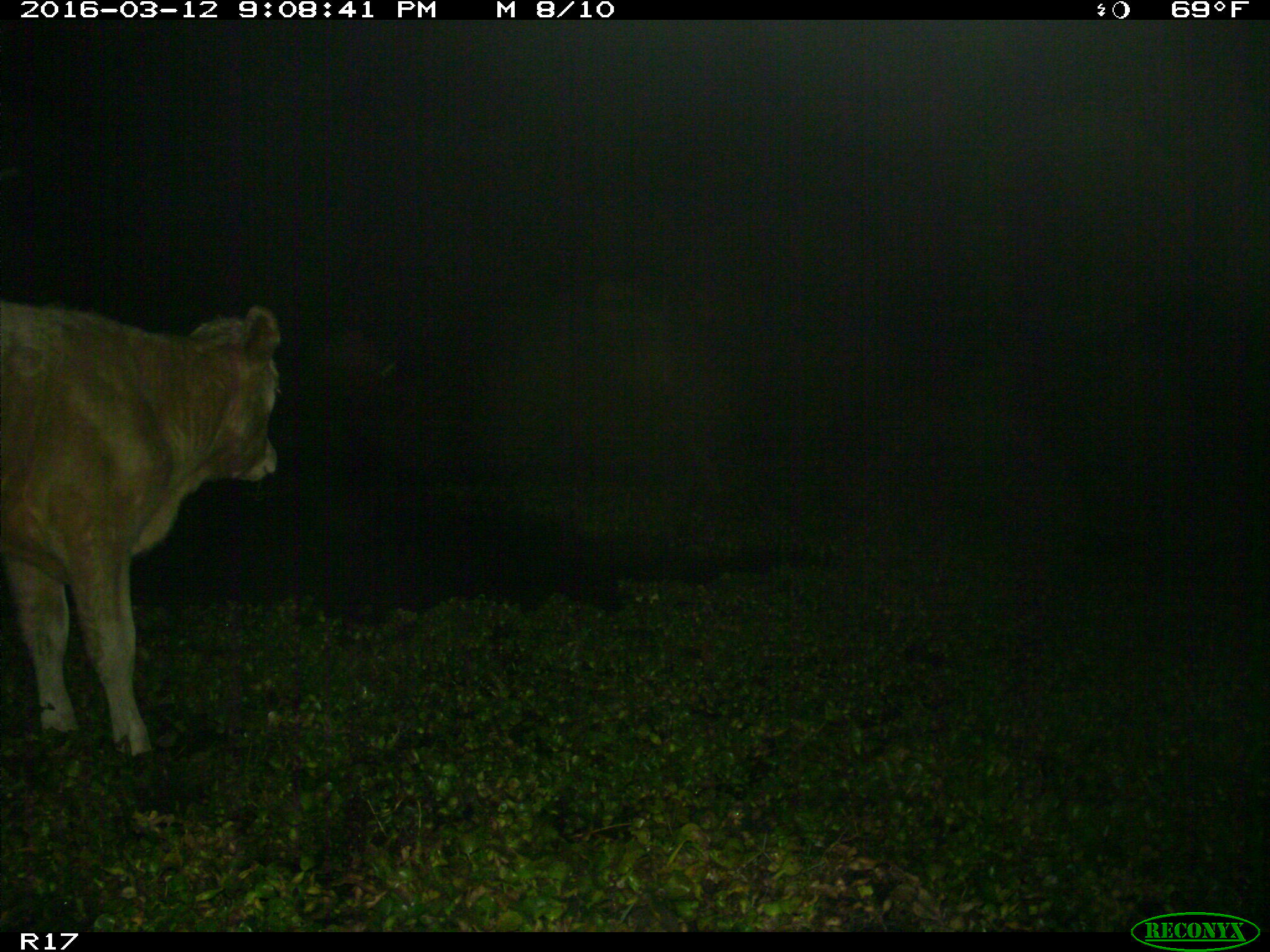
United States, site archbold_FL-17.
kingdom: Animalia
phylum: Chordata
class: Mammalia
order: Artiodactyla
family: Bovidae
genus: Bos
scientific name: Bos taurus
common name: domestic cow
Bos taurus (domestic cow).